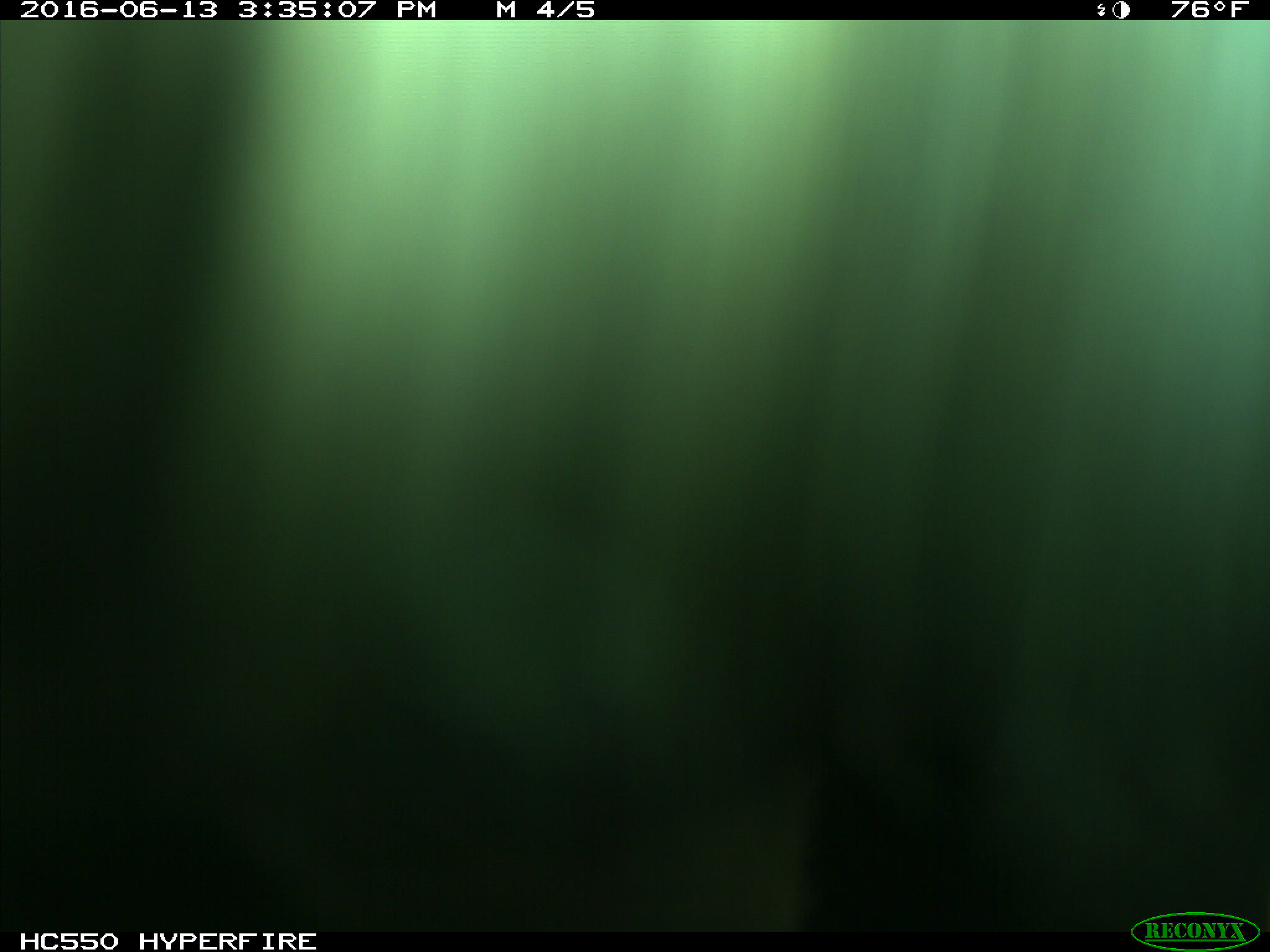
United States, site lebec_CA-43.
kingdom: Animalia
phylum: Chordata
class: Mammalia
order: Artiodactyla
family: Bovidae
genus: Bos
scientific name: Bos taurus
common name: domestic cow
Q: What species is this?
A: Bos taurus (domestic cow).